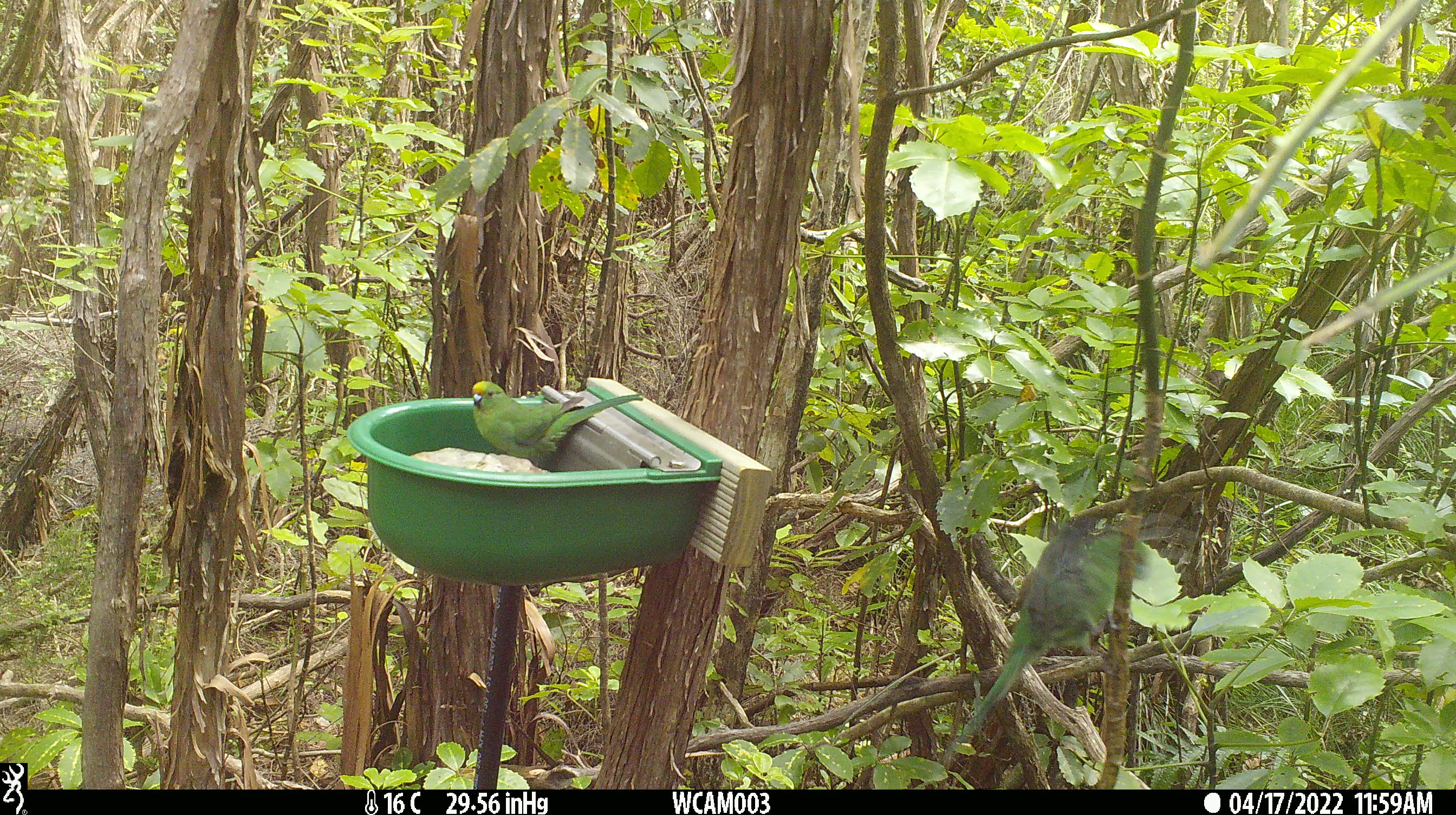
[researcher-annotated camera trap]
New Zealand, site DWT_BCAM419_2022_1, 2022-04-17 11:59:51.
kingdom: Animalia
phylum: Chordata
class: Aves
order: Psittaciformes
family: Psittaculidae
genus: Cyanoramphus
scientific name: Cyanoramphus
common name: parakeet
Parakeet (Cyanoramphus).